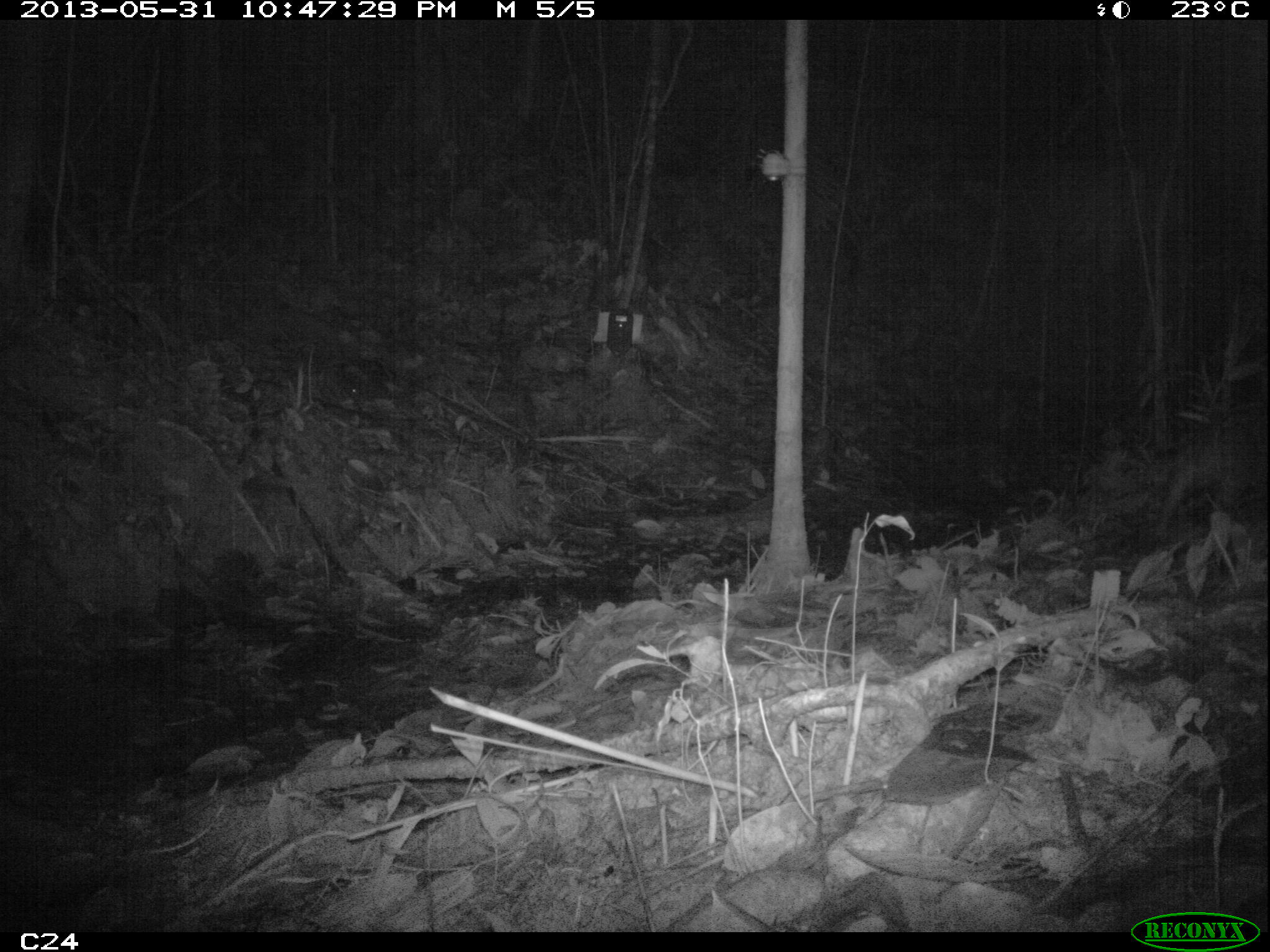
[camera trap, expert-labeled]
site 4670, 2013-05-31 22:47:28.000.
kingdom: Animalia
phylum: Chordata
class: Mammalia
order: Rodentia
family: Cuniculidae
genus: Cuniculus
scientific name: Cuniculus paca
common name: spotted paca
Cuniculus paca (spotted paca), count 1, age adult.